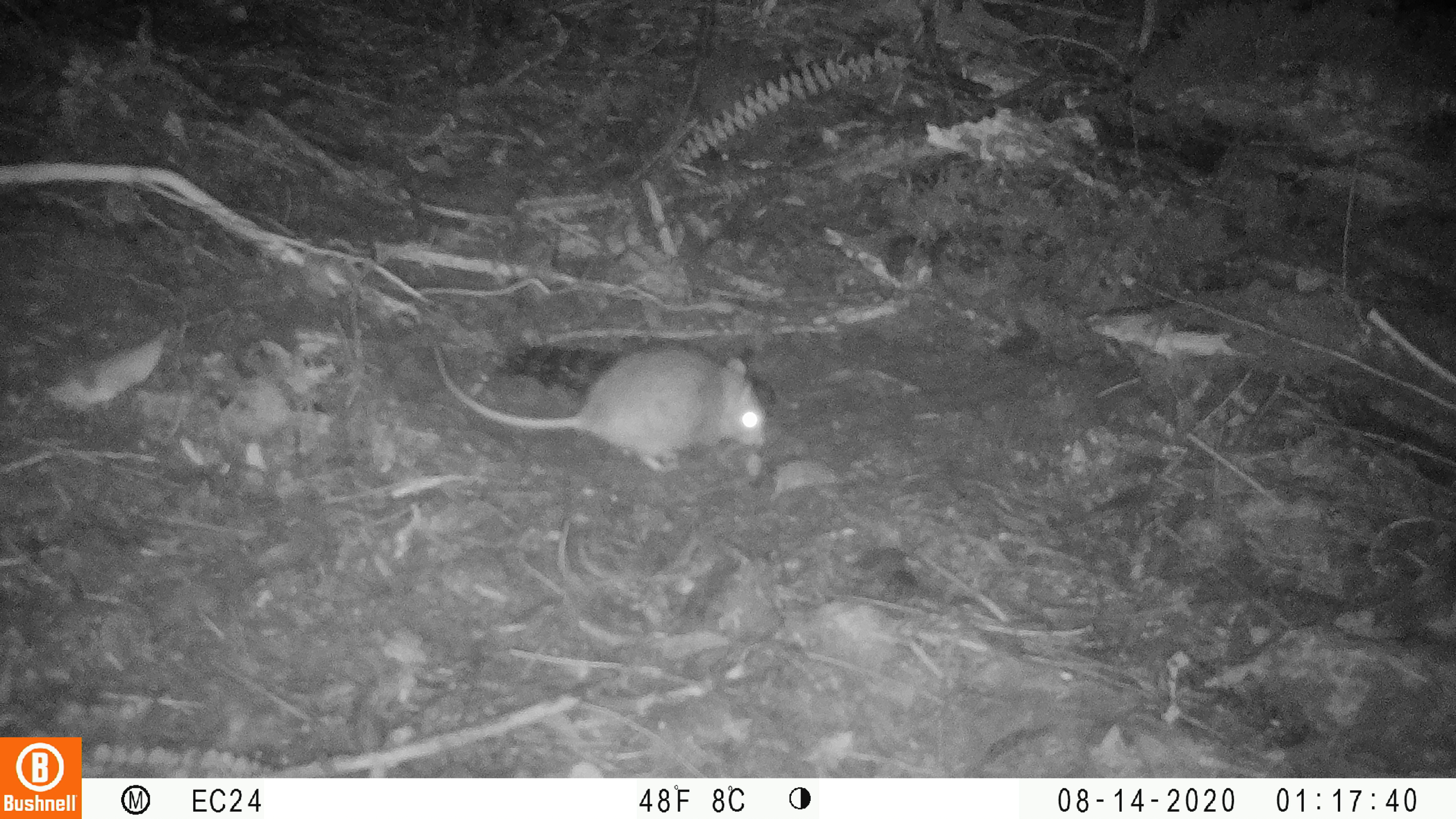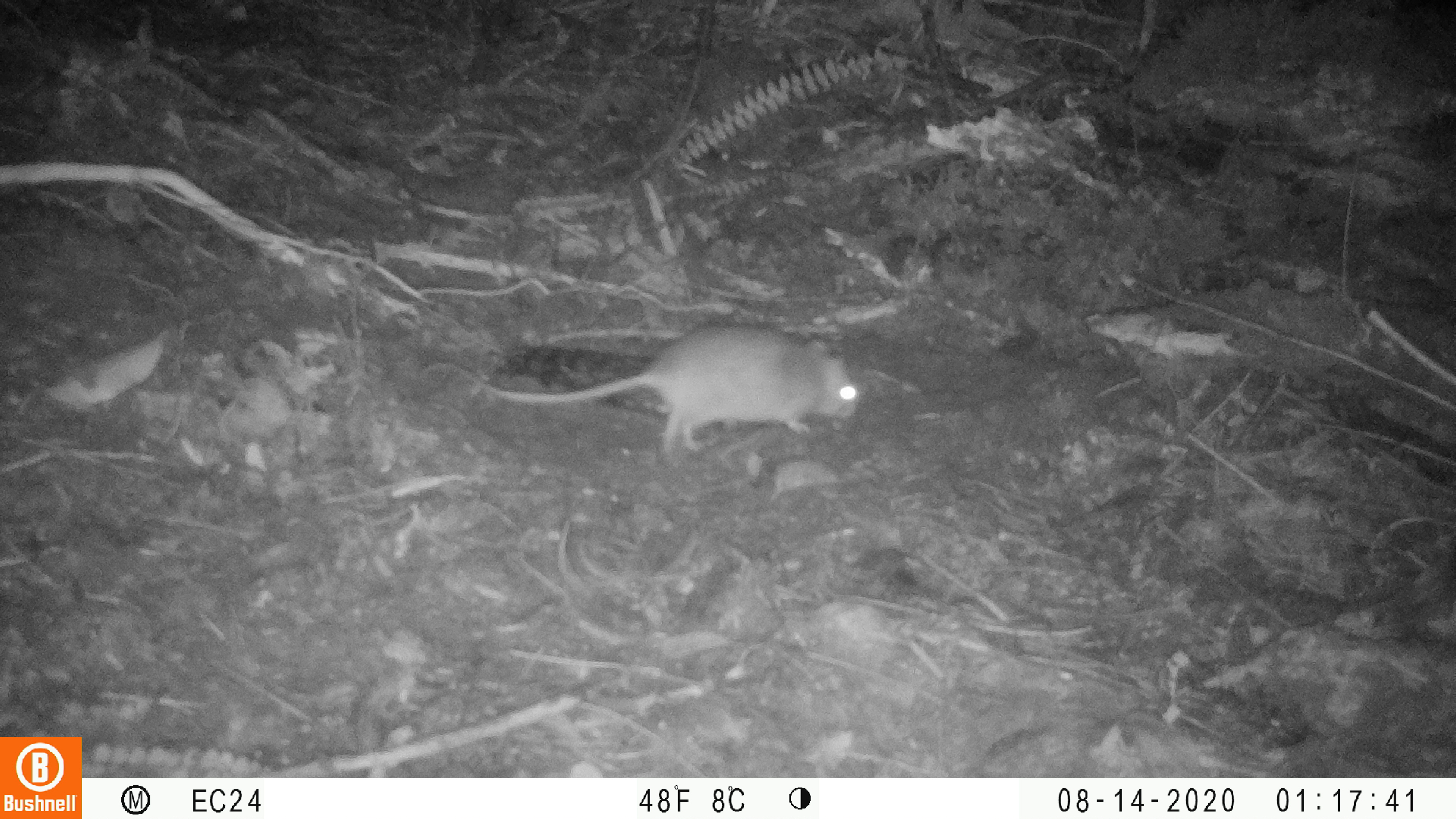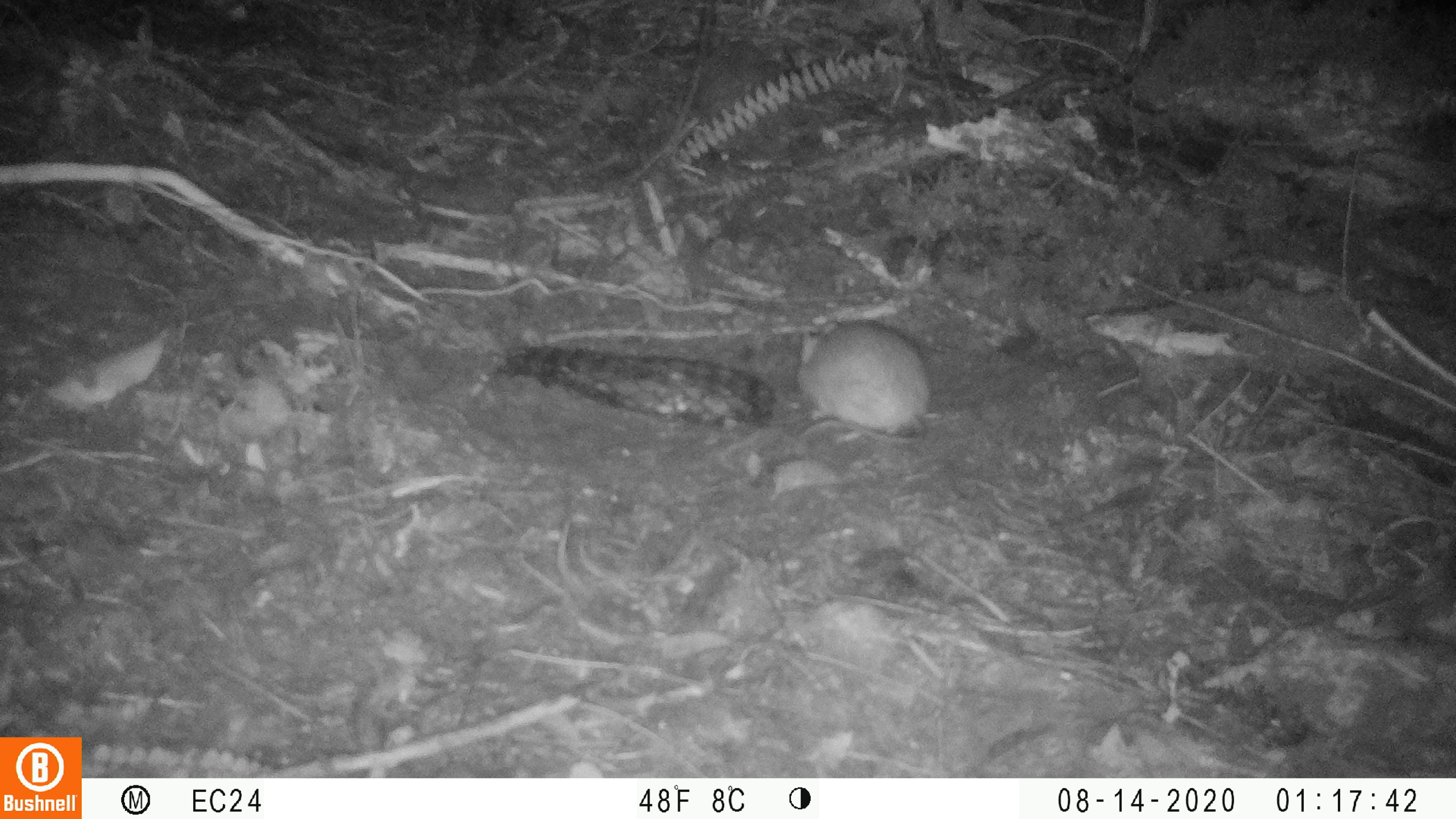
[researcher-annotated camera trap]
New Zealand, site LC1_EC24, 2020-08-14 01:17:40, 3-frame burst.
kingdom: Animalia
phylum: Chordata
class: Mammalia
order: Rodentia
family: Muridae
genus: Rattus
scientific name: Rattus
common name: rat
Rat (Rattus).